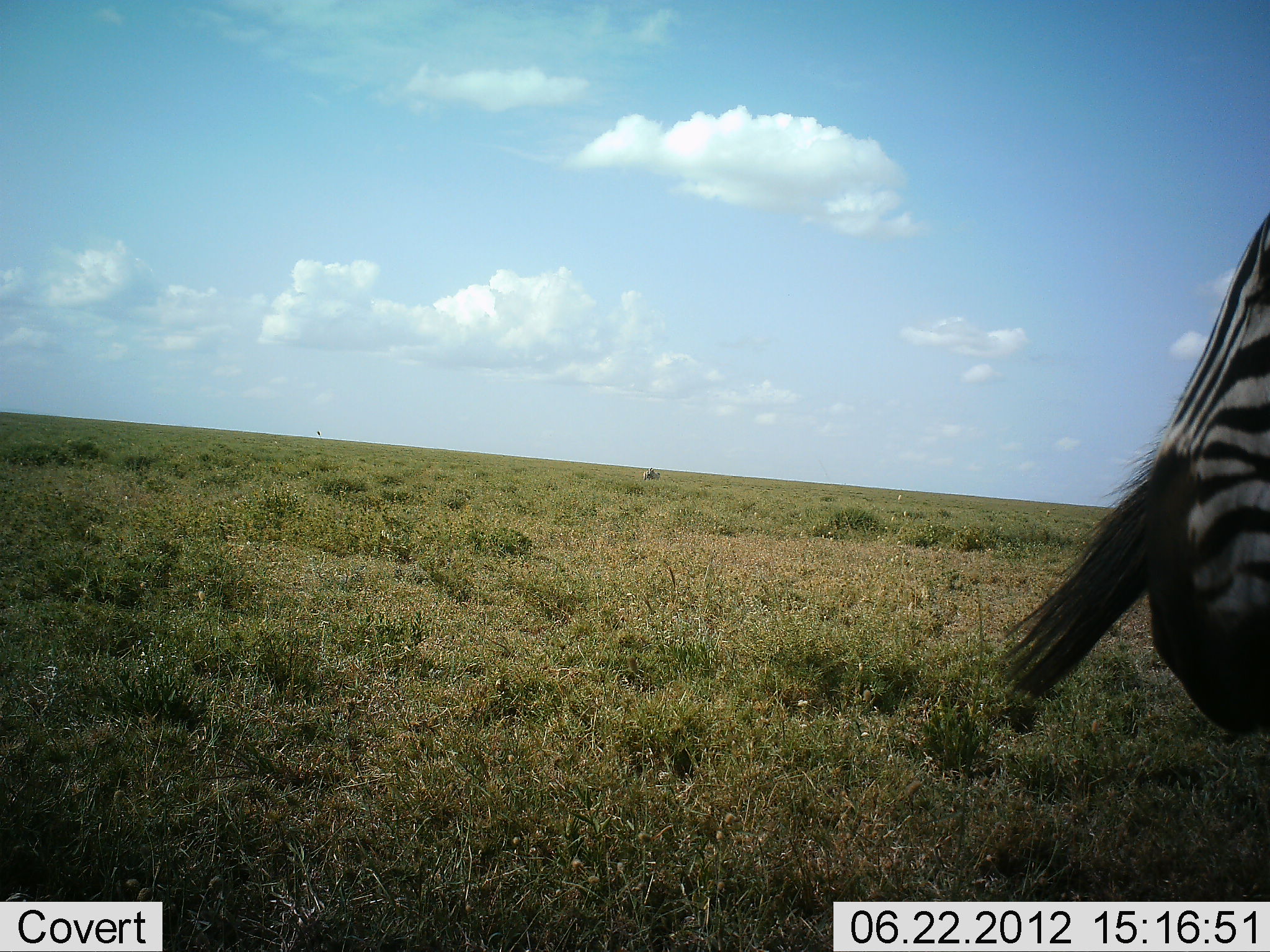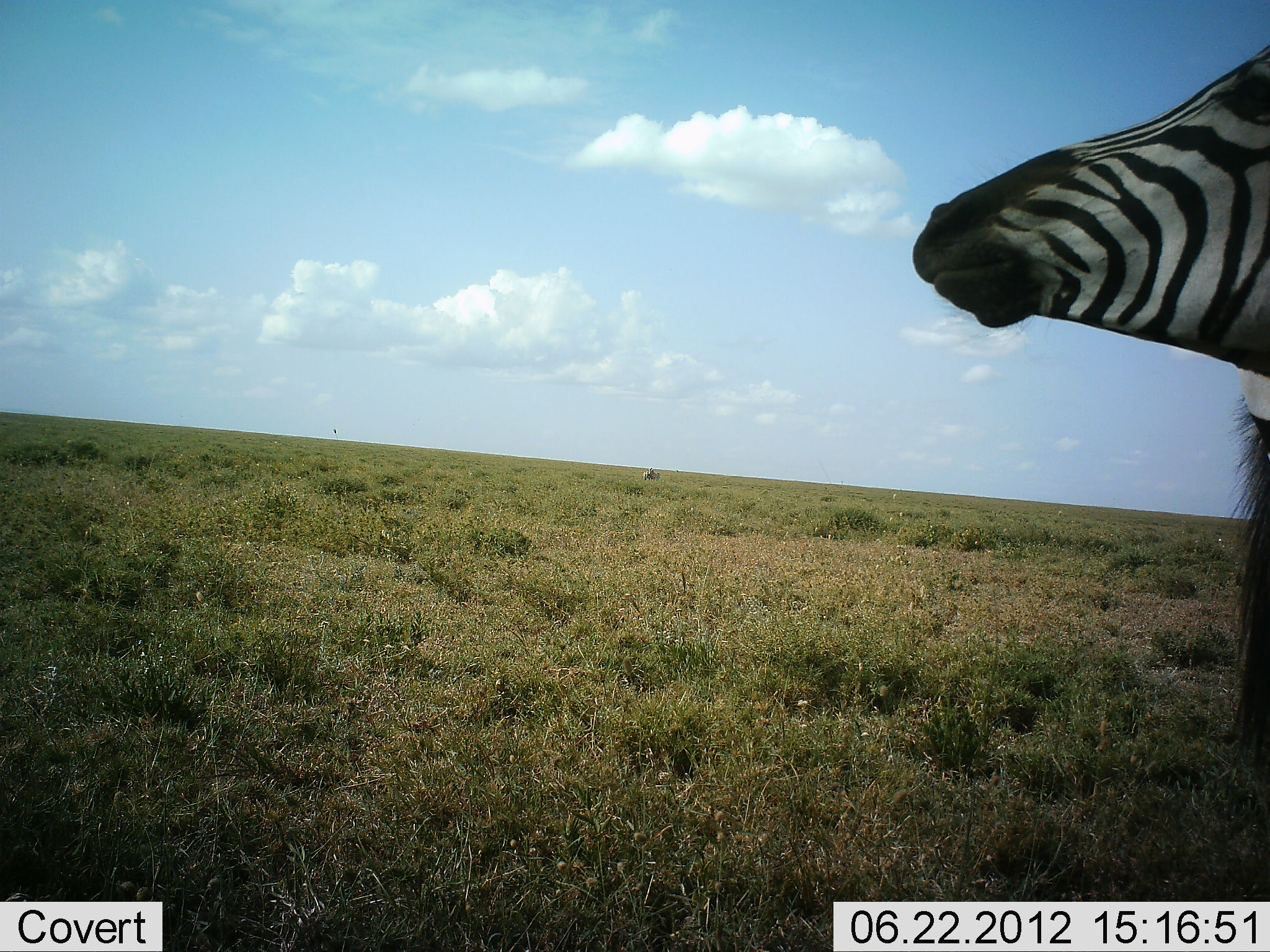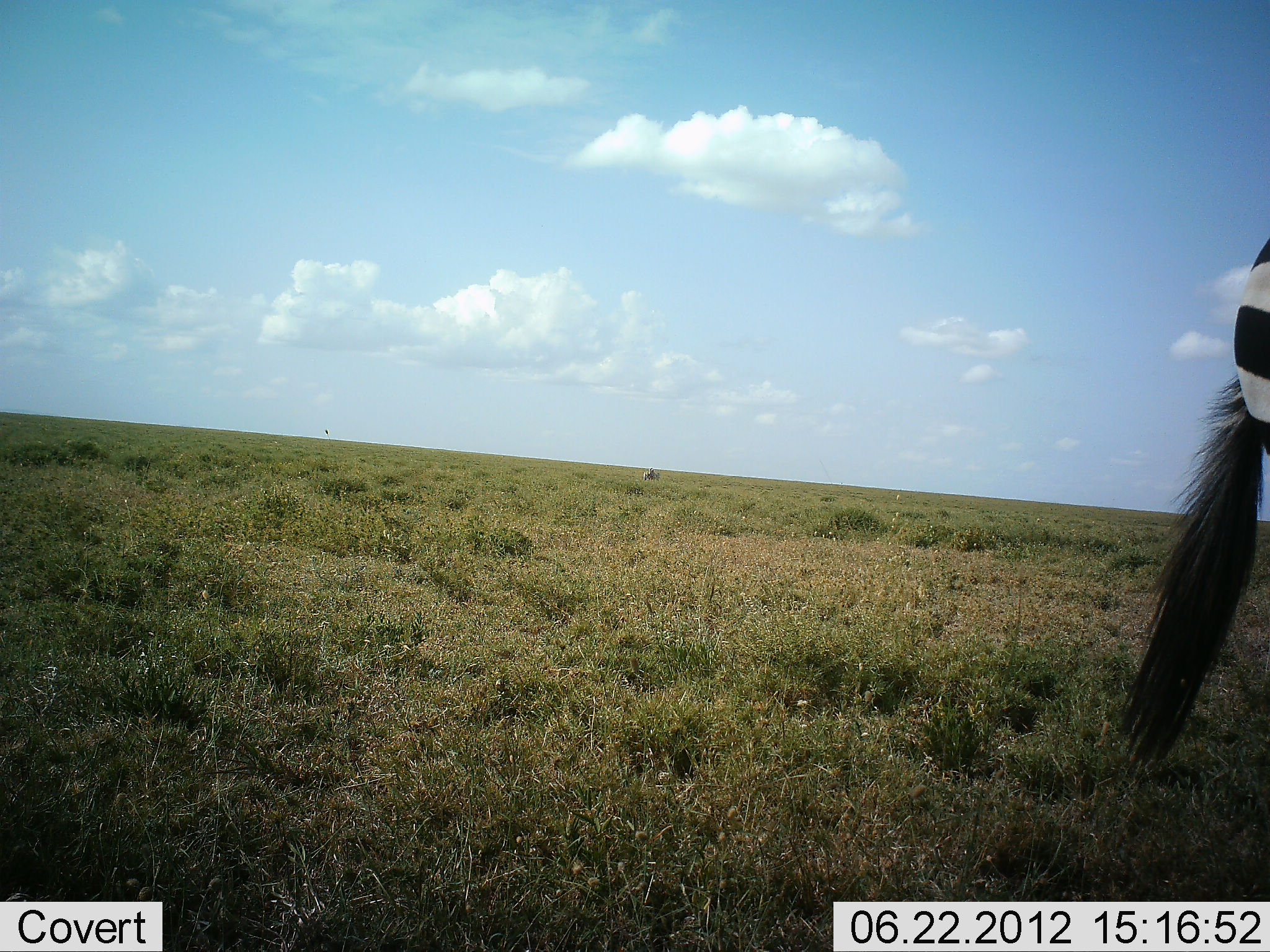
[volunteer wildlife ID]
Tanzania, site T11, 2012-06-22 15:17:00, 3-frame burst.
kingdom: Animalia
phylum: Chordata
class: Mammalia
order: Perissodactyla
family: Equidae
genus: Equus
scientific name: Equus quagga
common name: plains zebra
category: zebra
Zebra (plains zebra) (Equus quagga), count 1. Behavior (volunteer vote fractions): standing 90%, resting 0%, moving 10%, interacting 0%. Young present (vote fraction): 0%. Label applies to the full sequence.